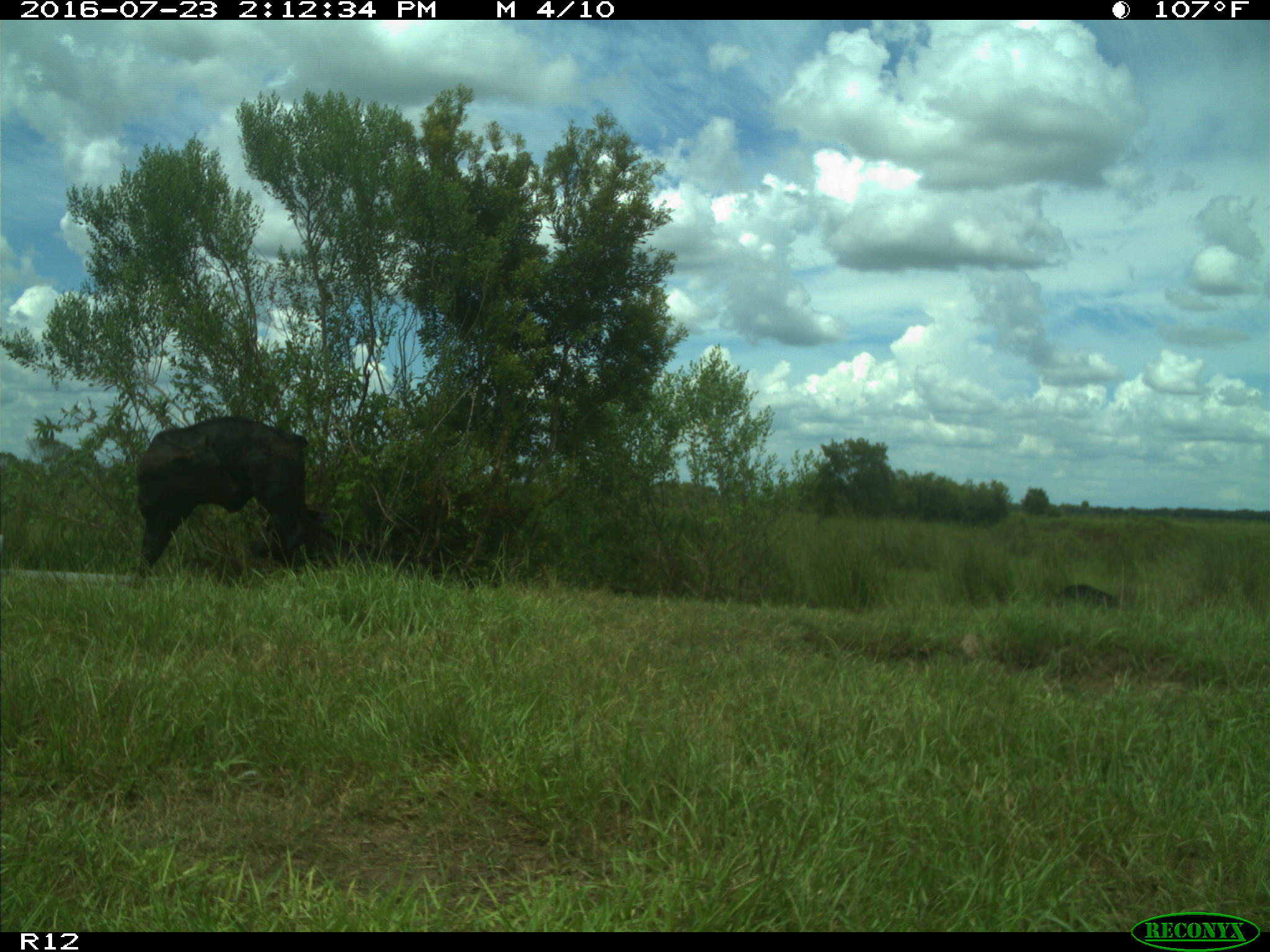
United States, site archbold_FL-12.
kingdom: Animalia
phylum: Chordata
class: Mammalia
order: Artiodactyla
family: Bovidae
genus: Bos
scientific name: Bos taurus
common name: domestic cow